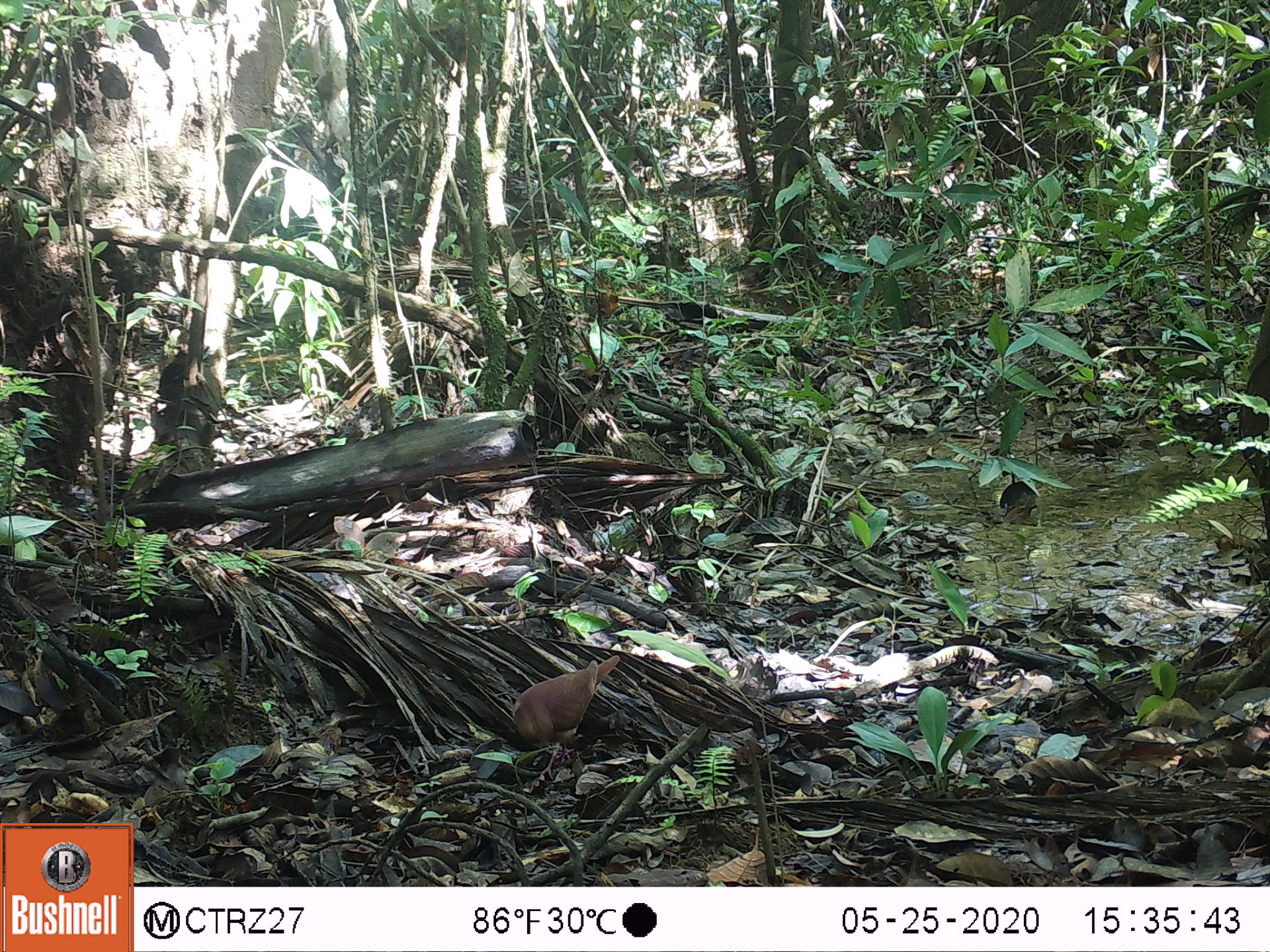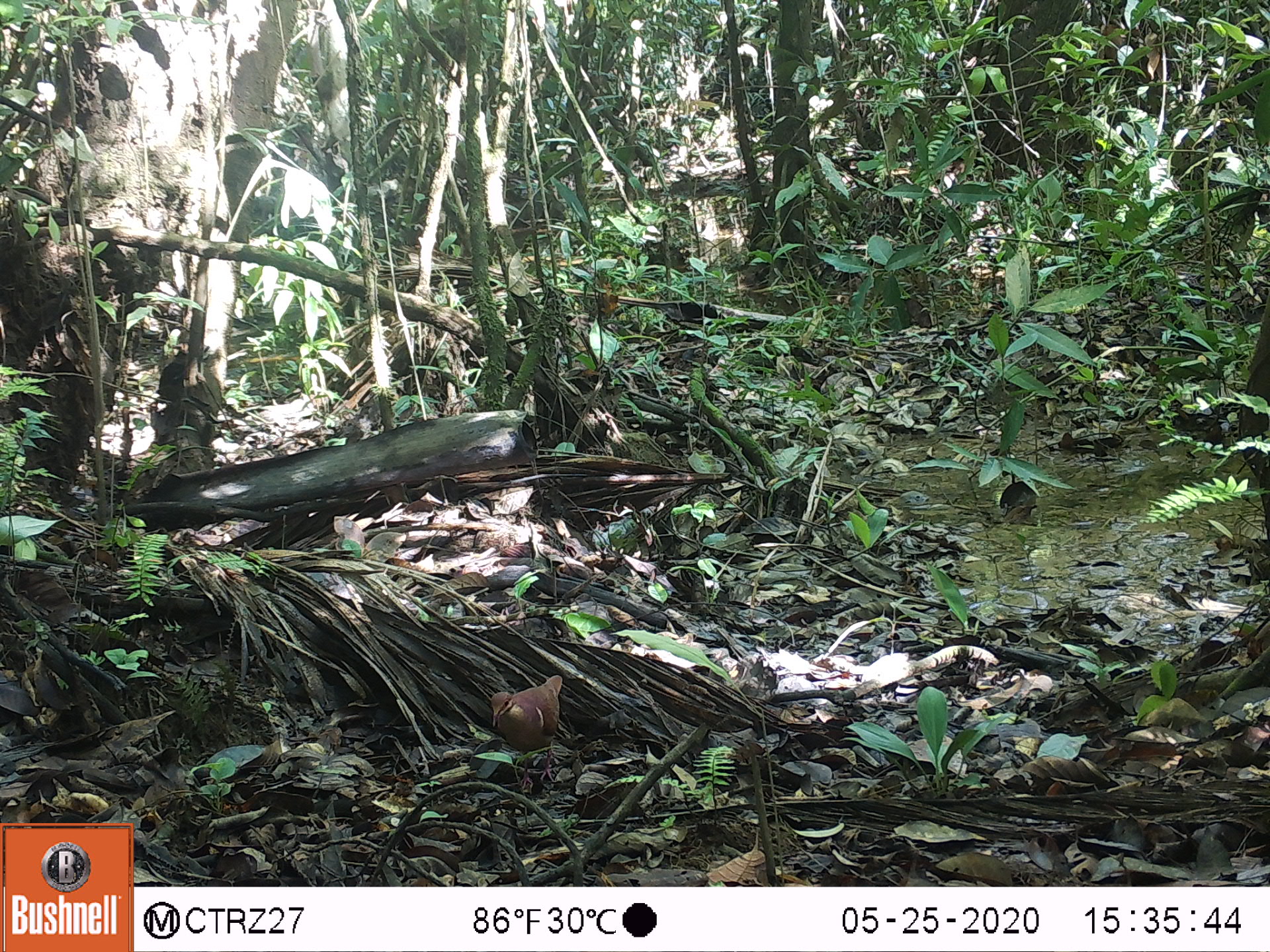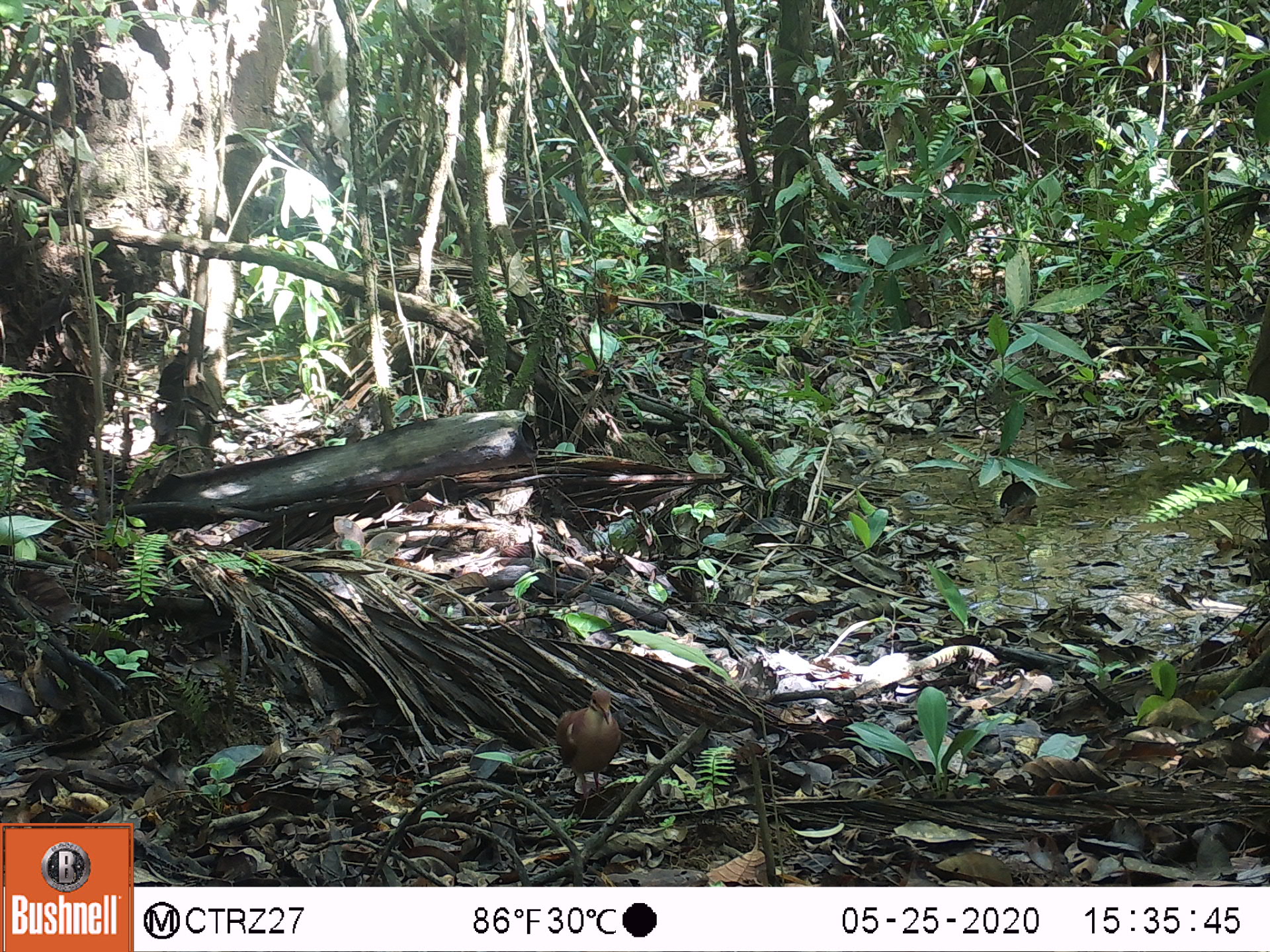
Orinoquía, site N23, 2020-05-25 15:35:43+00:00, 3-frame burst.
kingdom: Animalia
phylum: Chordata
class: Aves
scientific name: Aves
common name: bird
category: unknown bird